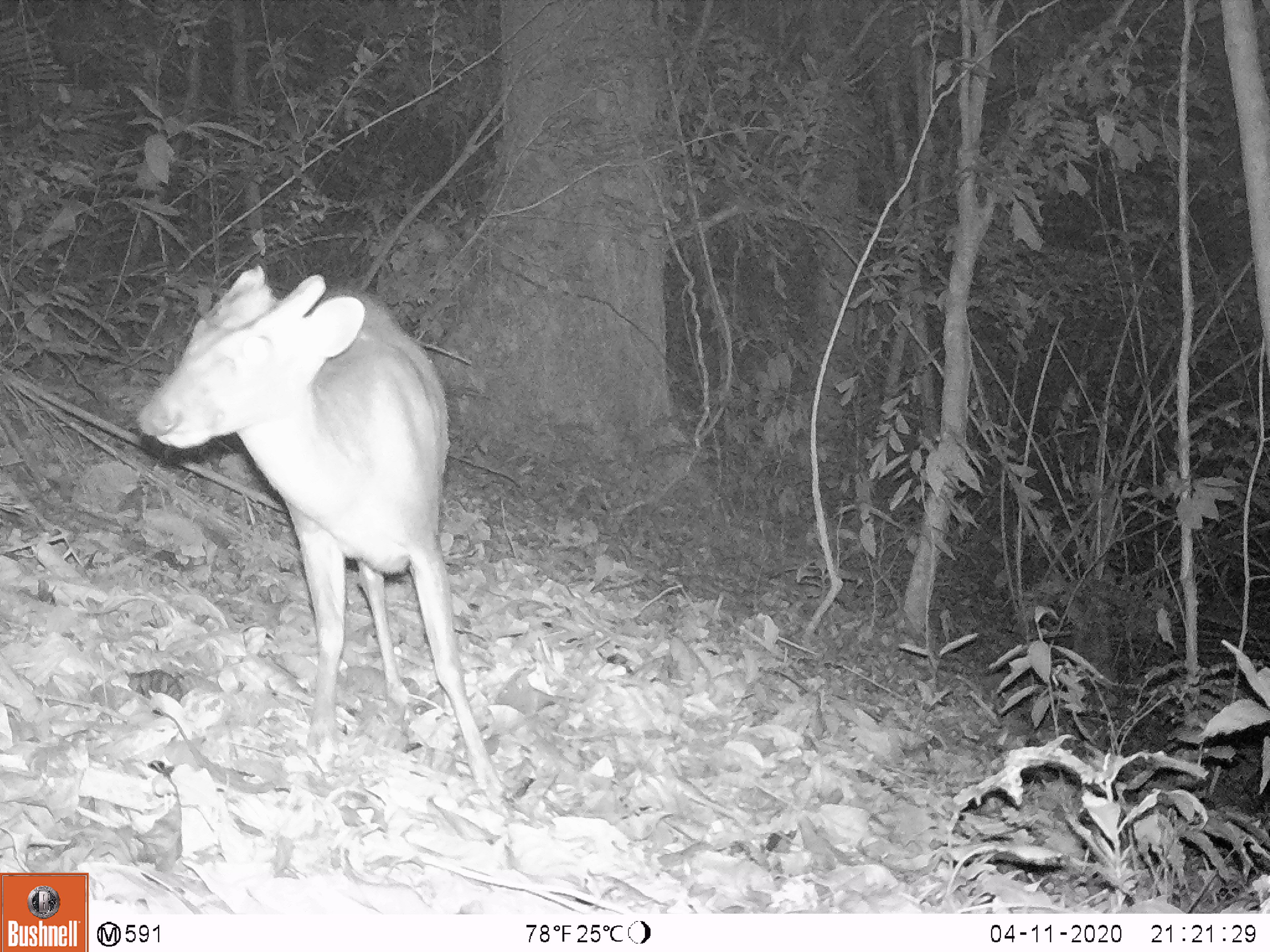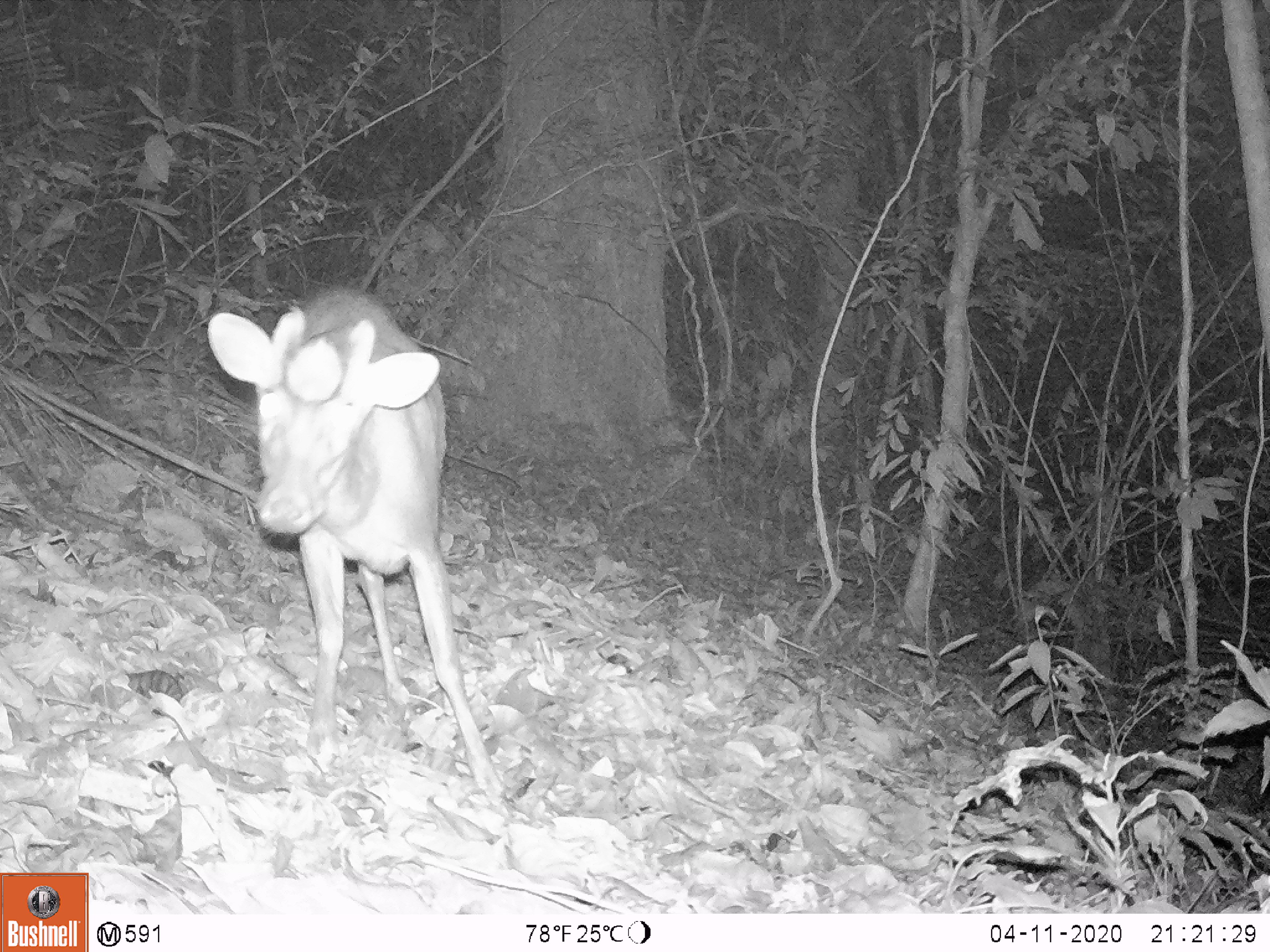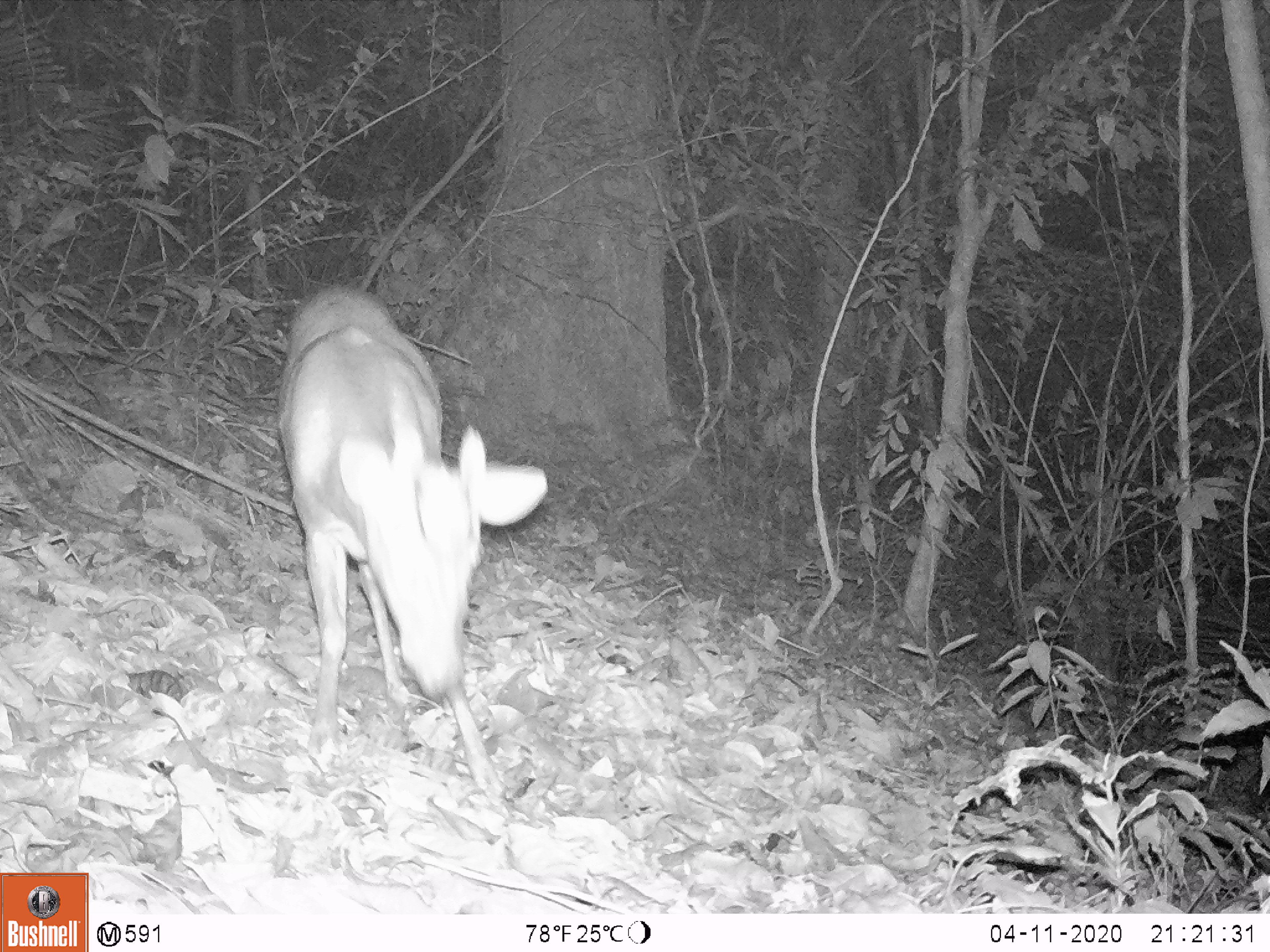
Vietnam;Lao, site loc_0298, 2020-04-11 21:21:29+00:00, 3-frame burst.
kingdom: Animalia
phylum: Chordata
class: Mammalia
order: Artiodactyla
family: Cervidae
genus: Muntiacus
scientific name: Muntiacus rooseveltorum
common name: roosevelt's muntjac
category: roosevelts muntjac group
Roosevelts muntjac group (roosevelt's muntjac) (Muntiacus rooseveltorum). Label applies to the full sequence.